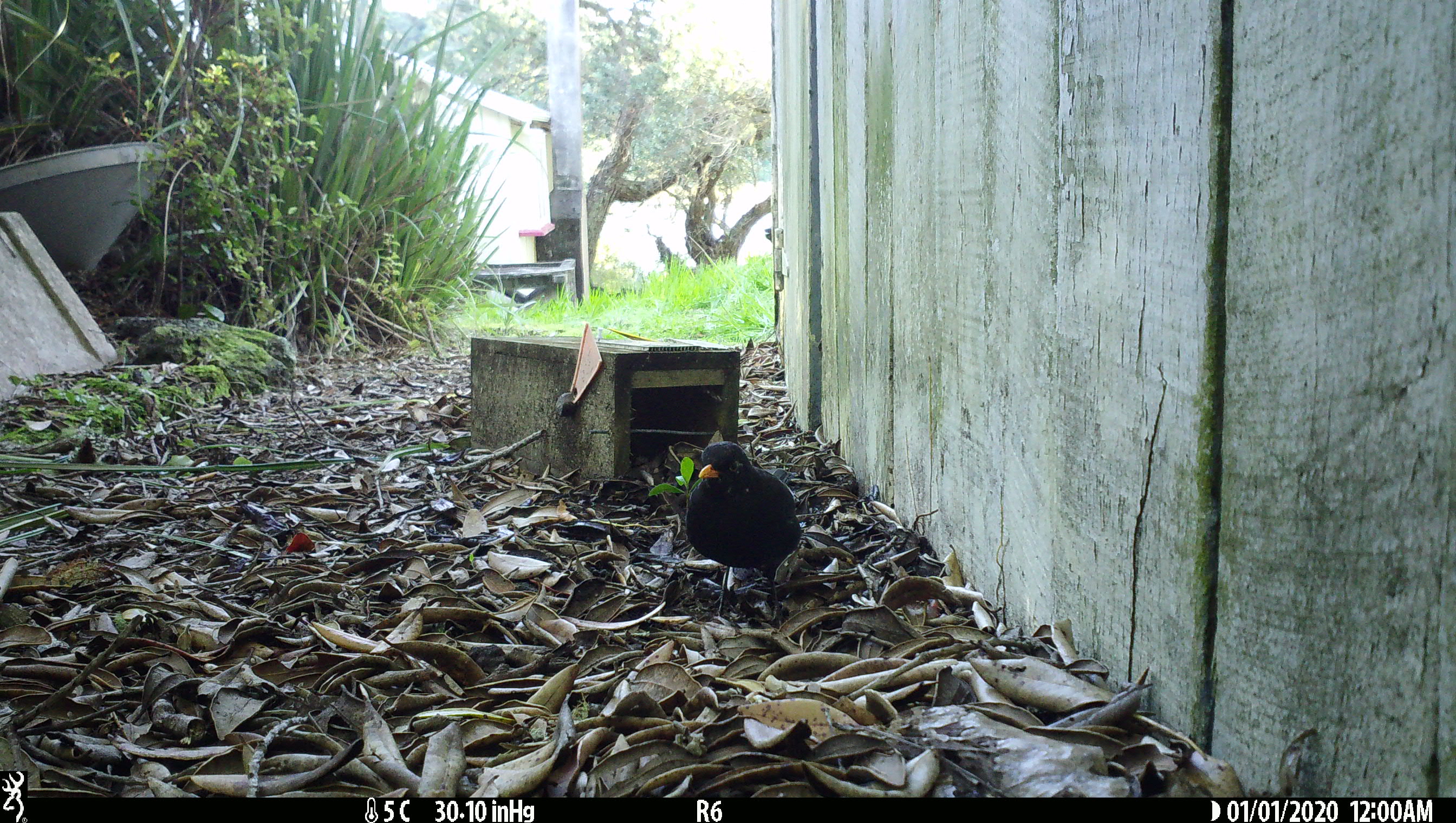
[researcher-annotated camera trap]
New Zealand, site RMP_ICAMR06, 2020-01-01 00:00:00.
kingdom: Animalia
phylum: Chordata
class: Aves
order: Passeriformes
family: Turdidae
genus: Turdus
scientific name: Turdus merula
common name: eurasian blackbird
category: blackbird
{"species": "blackbird (eurasian blackbird) (Turdus merula)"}